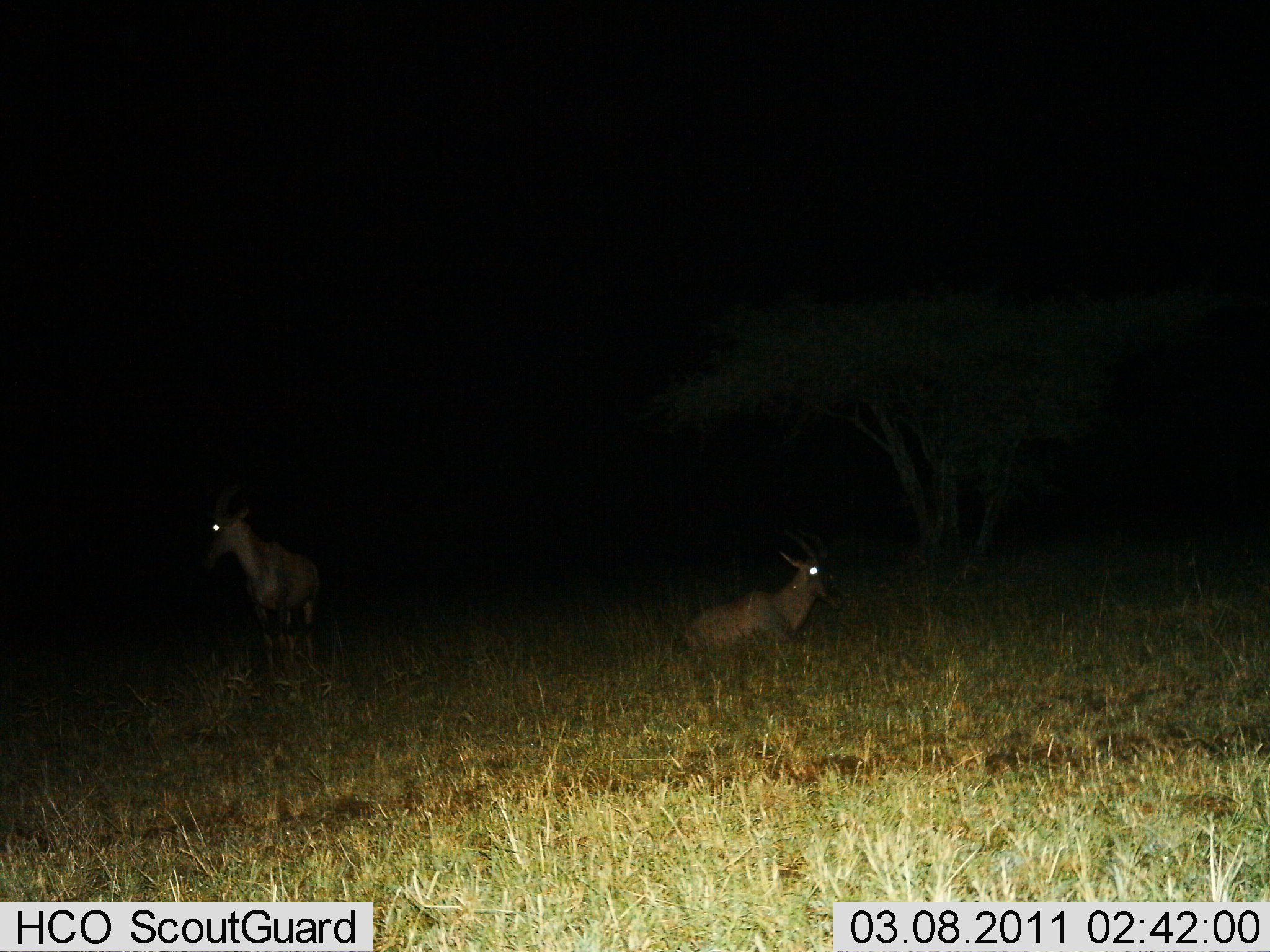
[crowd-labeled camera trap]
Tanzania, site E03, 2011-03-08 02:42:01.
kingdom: Animalia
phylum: Chordata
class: Mammalia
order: Artiodactyla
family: Bovidae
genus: Damaliscus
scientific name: Damaliscus lunatus jimela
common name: topi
Topi (Damaliscus lunatus jimela), count 2. Behavior (volunteer vote fractions): standing 100%, resting 100%, moving 0%, interacting 0%. Young present (vote fraction): 0%. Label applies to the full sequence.